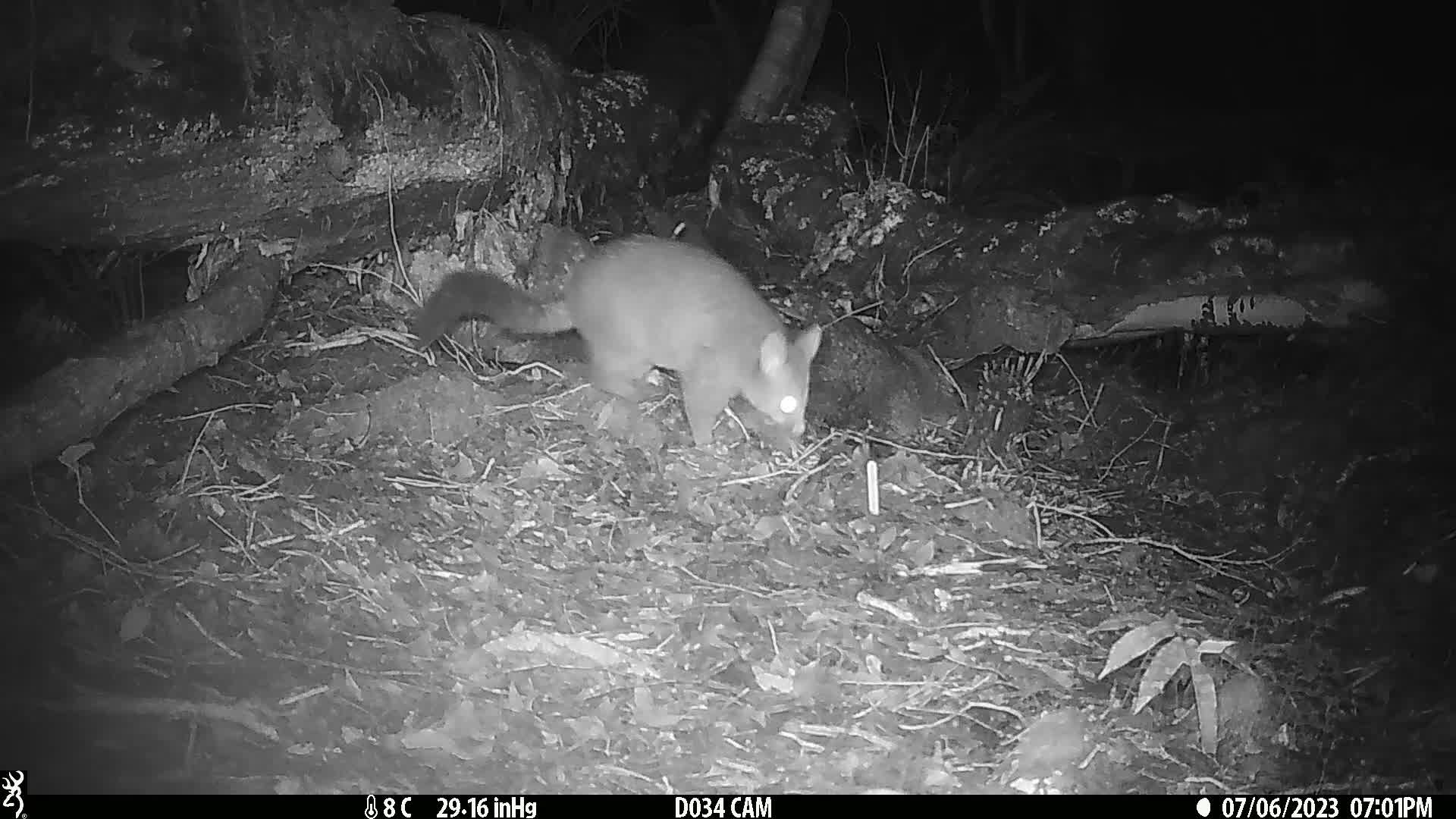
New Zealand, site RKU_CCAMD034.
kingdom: Animalia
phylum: Chordata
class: Mammalia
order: Diprotodontia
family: Phalangeridae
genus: Trichosurus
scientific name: Trichosurus vulpecula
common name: common brushtail possum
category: possum